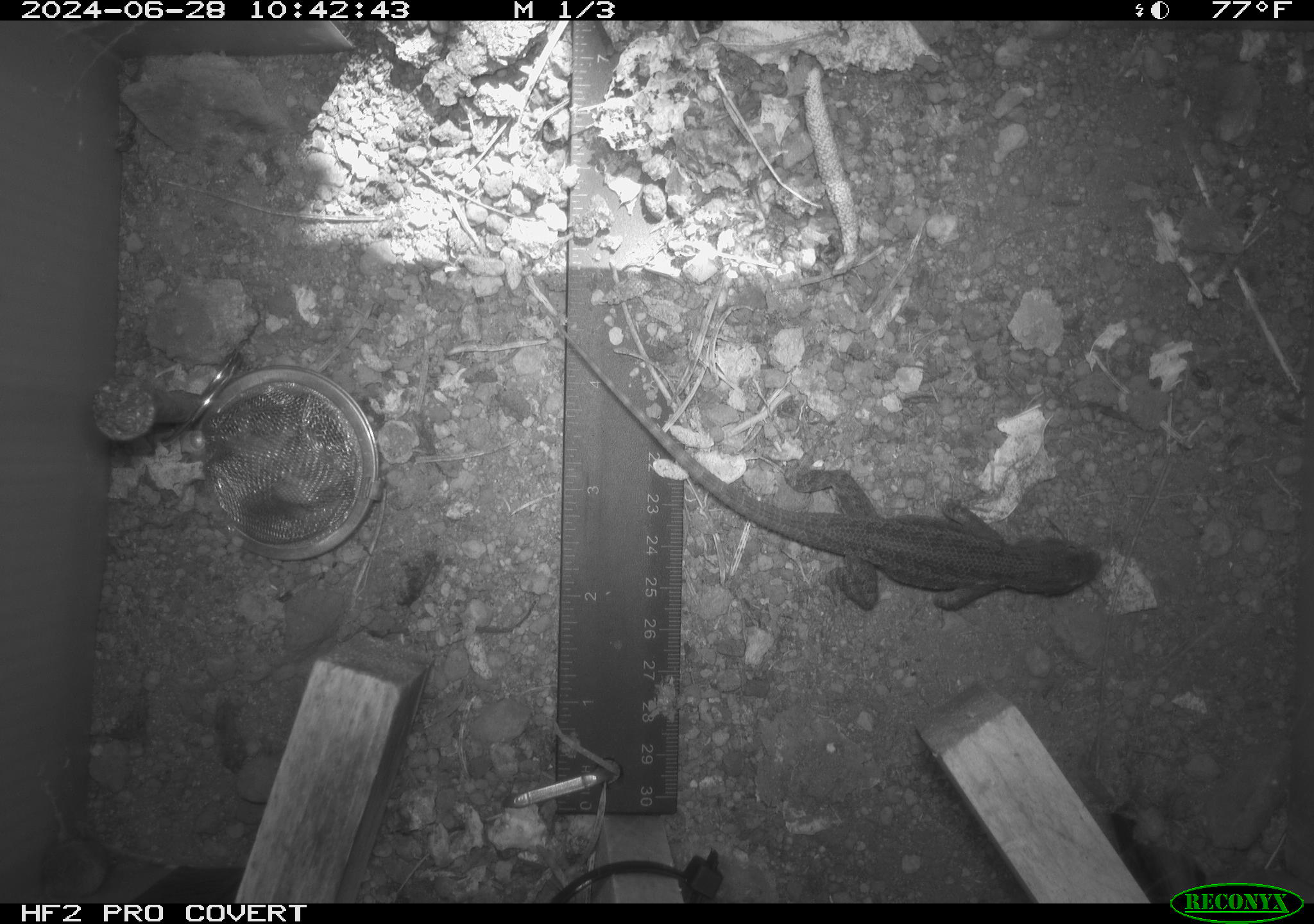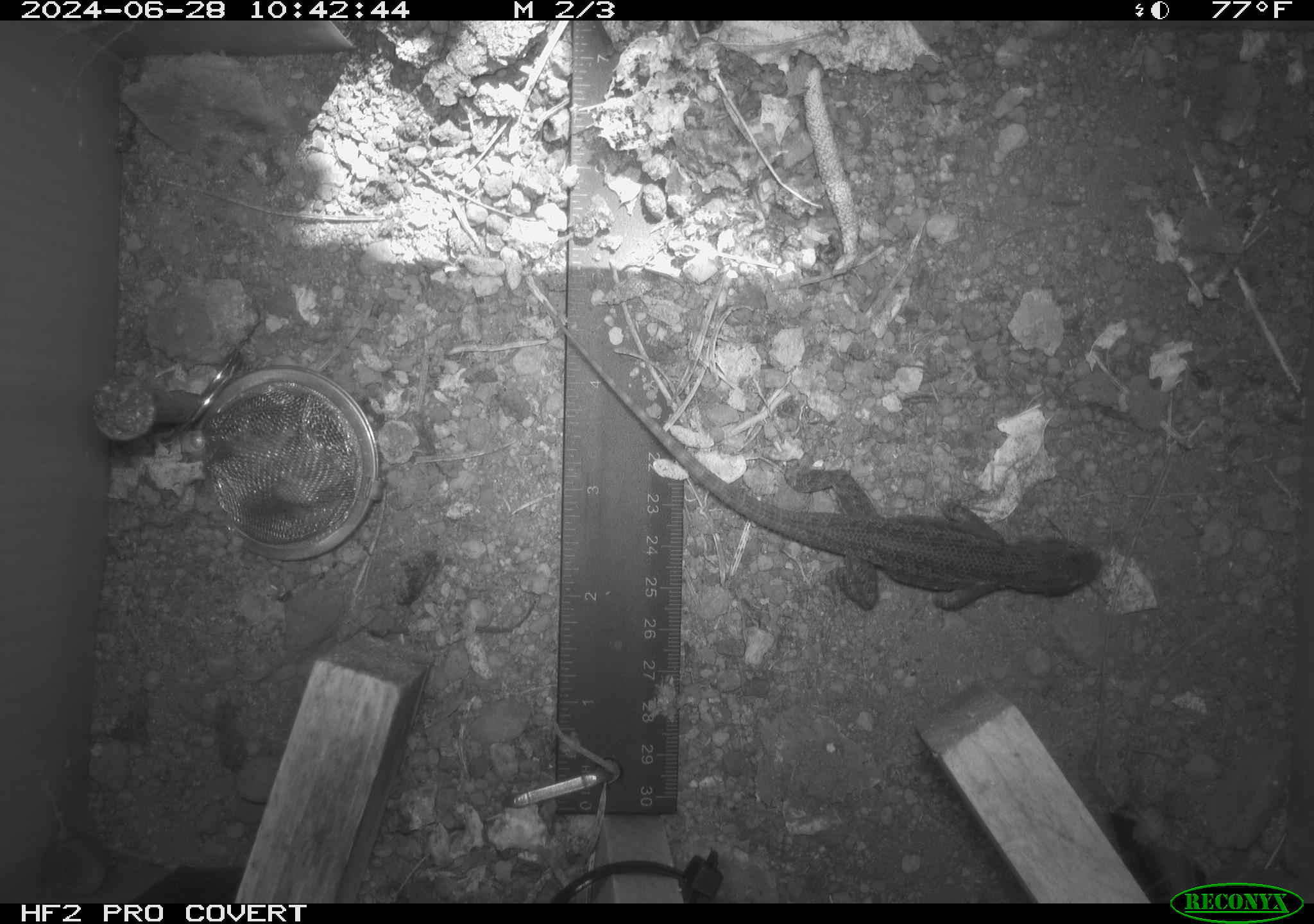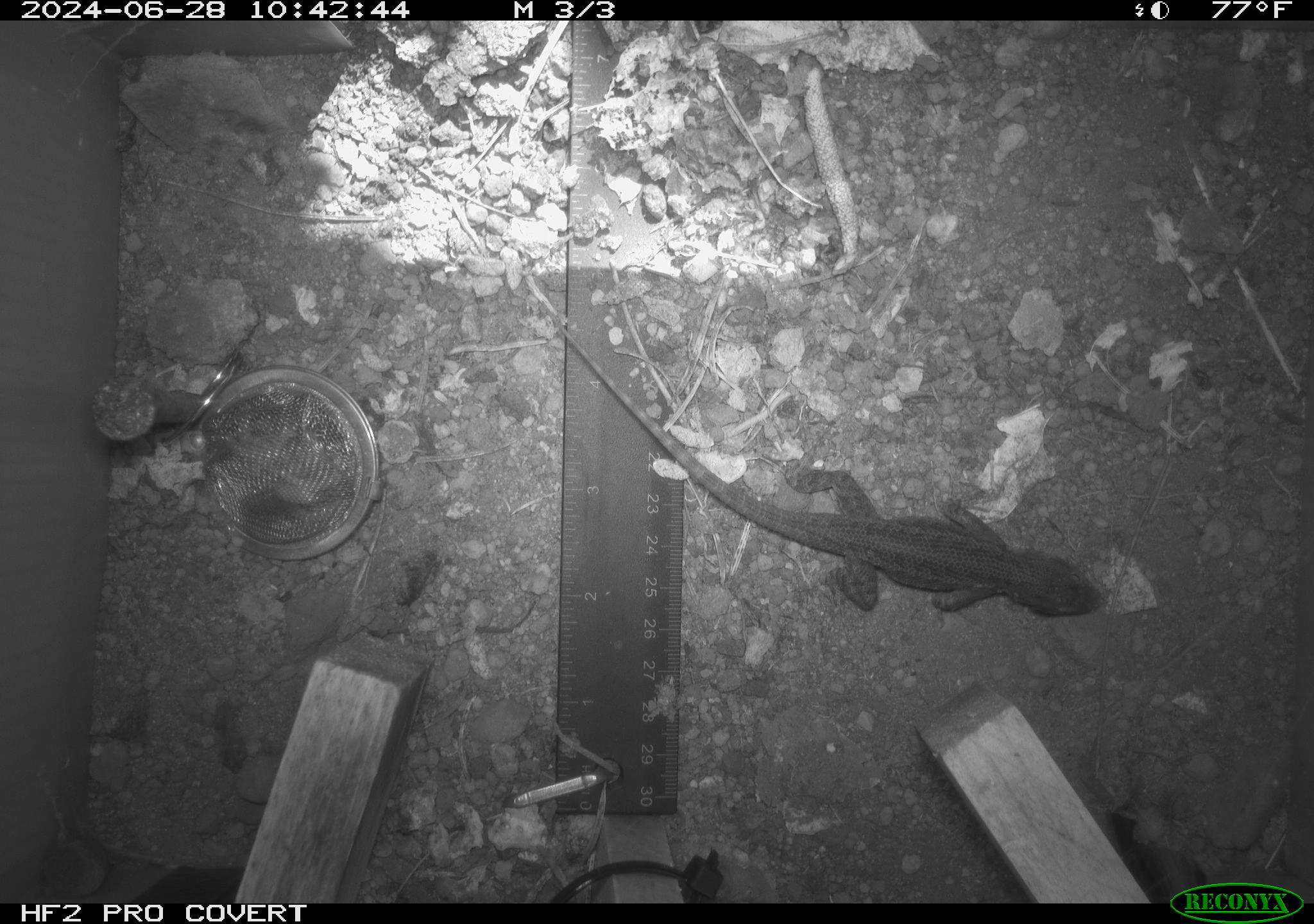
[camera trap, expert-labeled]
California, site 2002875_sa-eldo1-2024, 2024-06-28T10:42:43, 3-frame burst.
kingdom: Animalia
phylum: Chordata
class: Reptilia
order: Squamata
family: Phrynosomatidae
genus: Sceloporus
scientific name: Sceloporus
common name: spiny lizards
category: sceloporus species